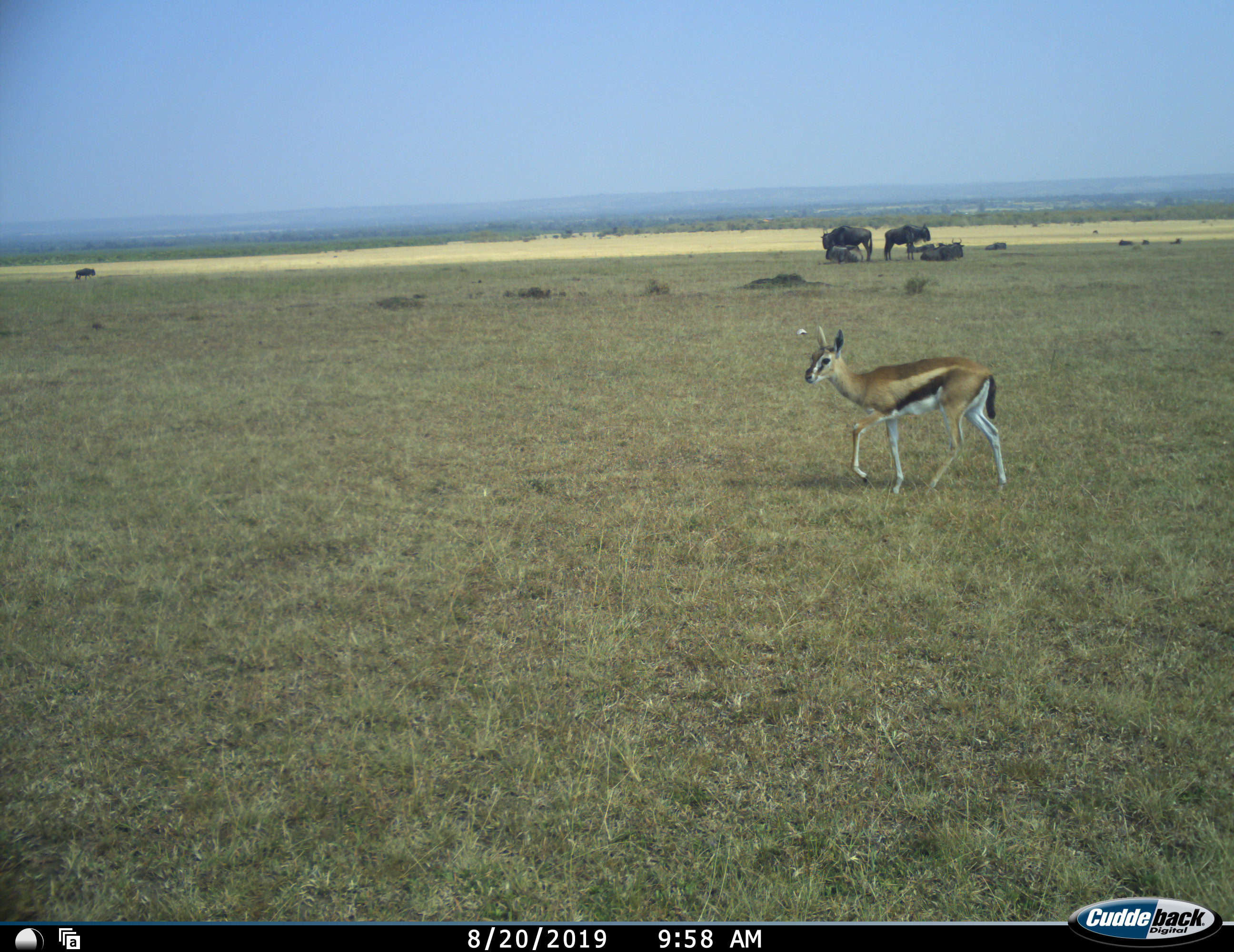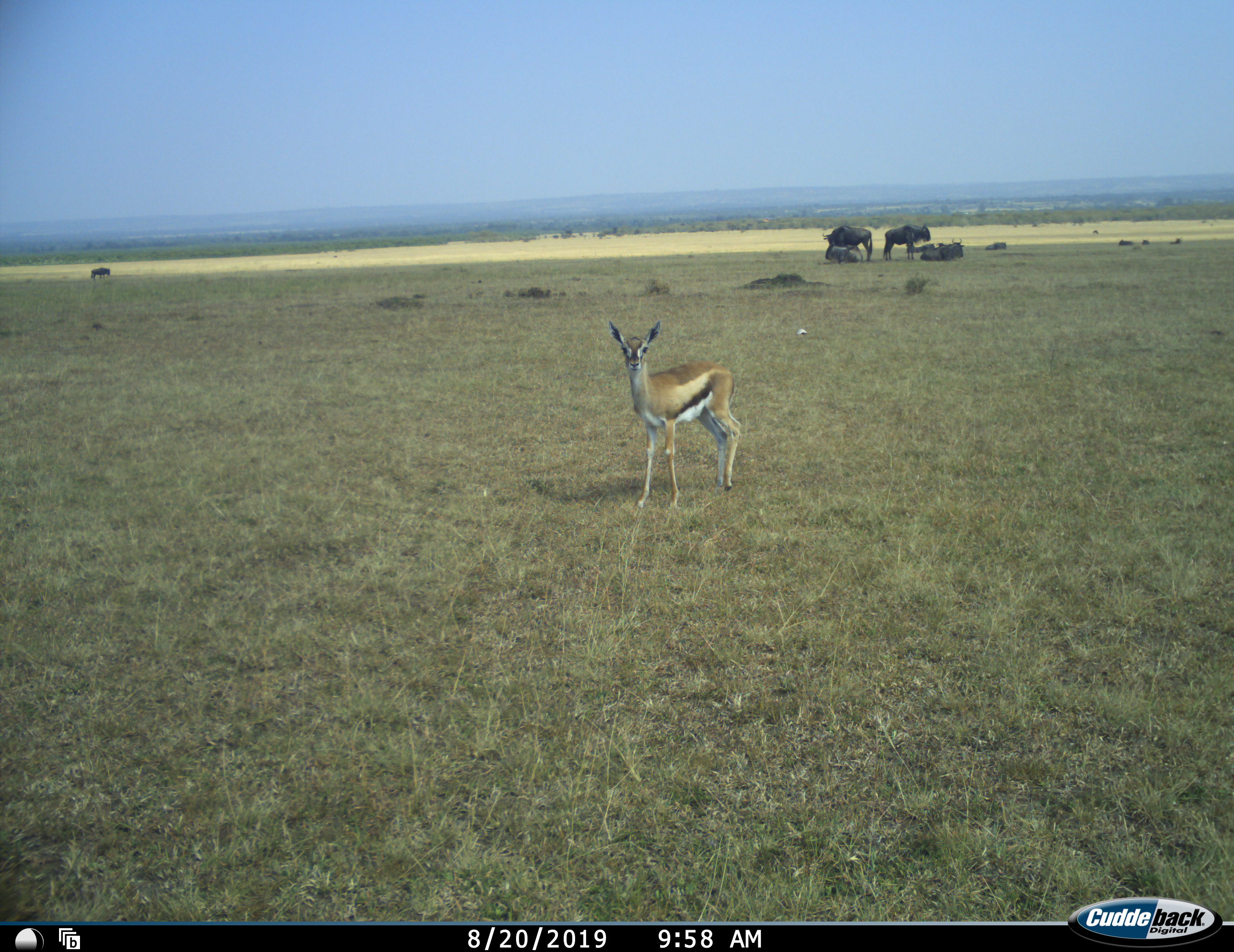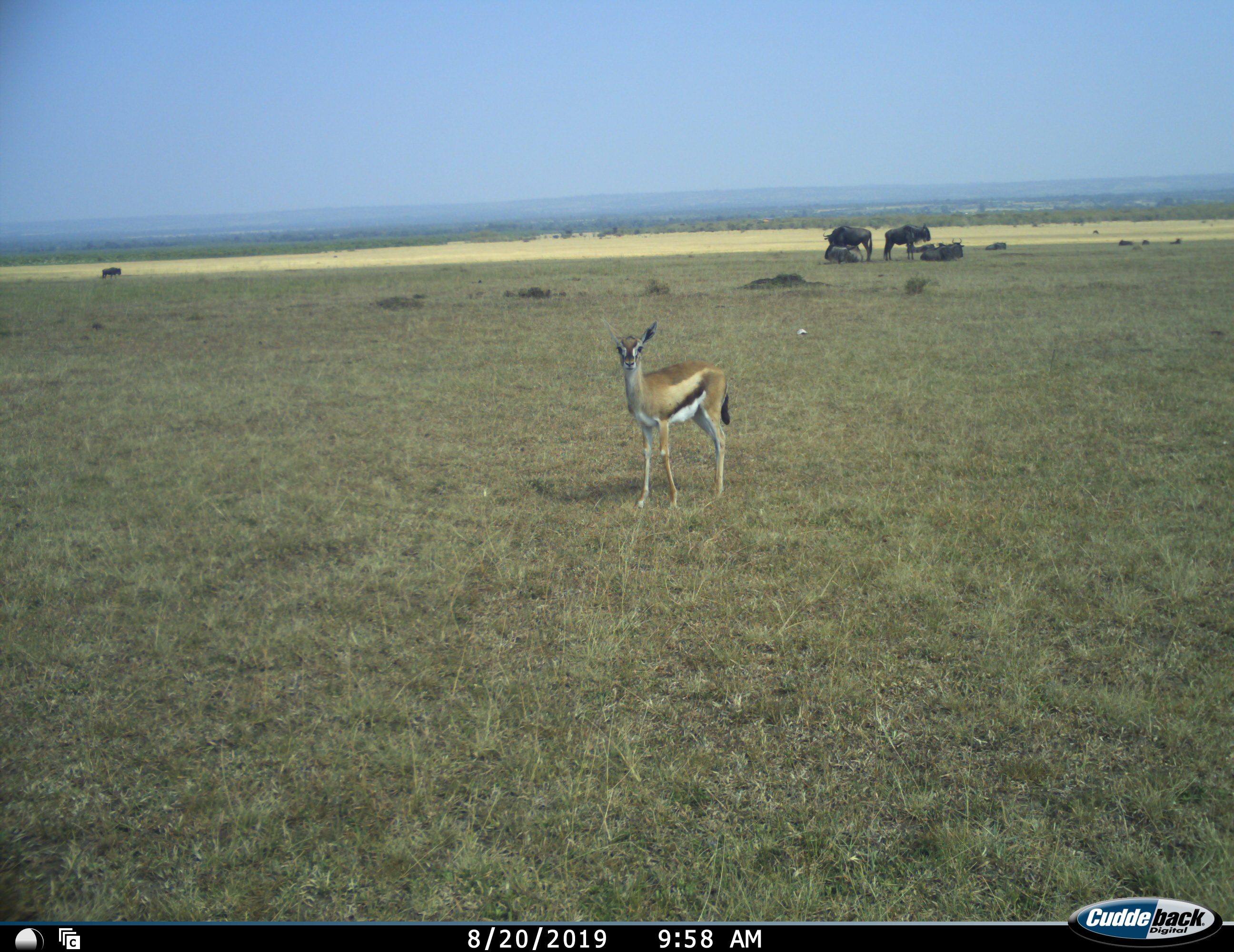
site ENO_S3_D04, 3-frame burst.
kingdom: Animalia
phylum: Chordata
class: Mammalia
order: Artiodactyla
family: Bovidae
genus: Eudorcas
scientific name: Eudorcas thomsonii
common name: thomson's gazelle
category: gazellethomsons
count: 1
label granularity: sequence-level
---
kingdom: Animalia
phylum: Chordata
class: Mammalia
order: Artiodactyla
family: Bovidae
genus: Connochaetes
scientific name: Connochaetes taurinus taurinus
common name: blue wildebeest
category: wildebeestblue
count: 7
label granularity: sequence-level